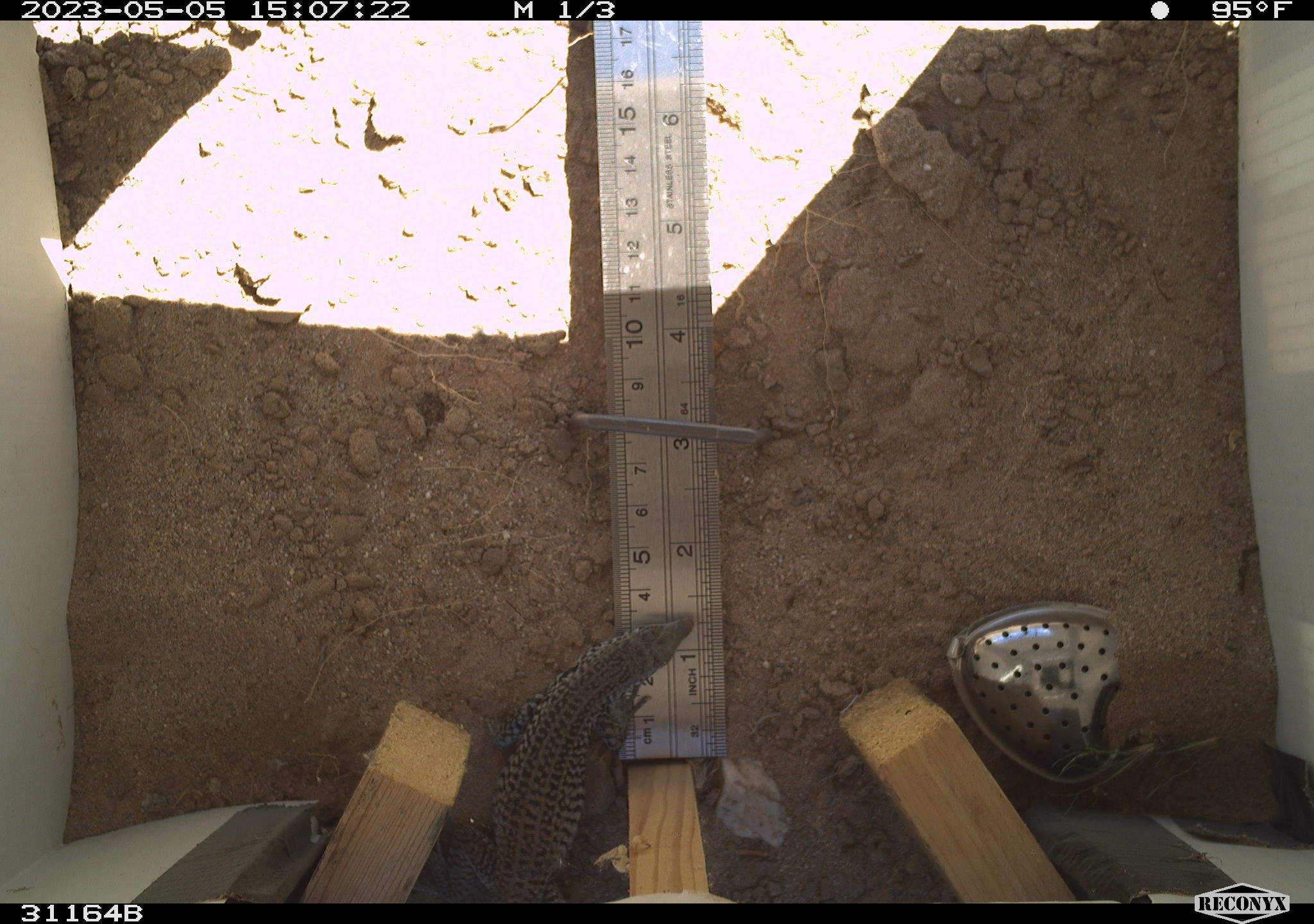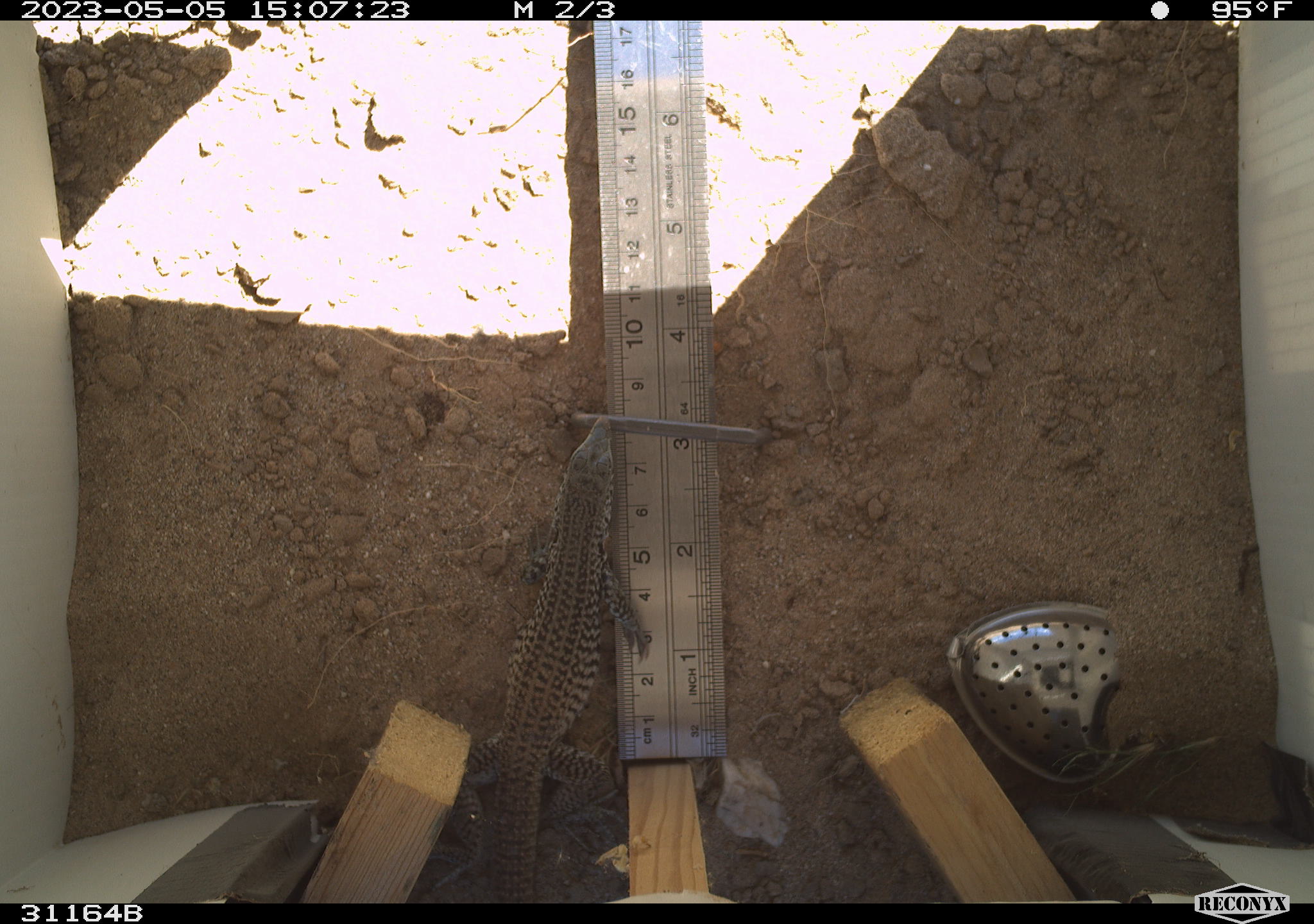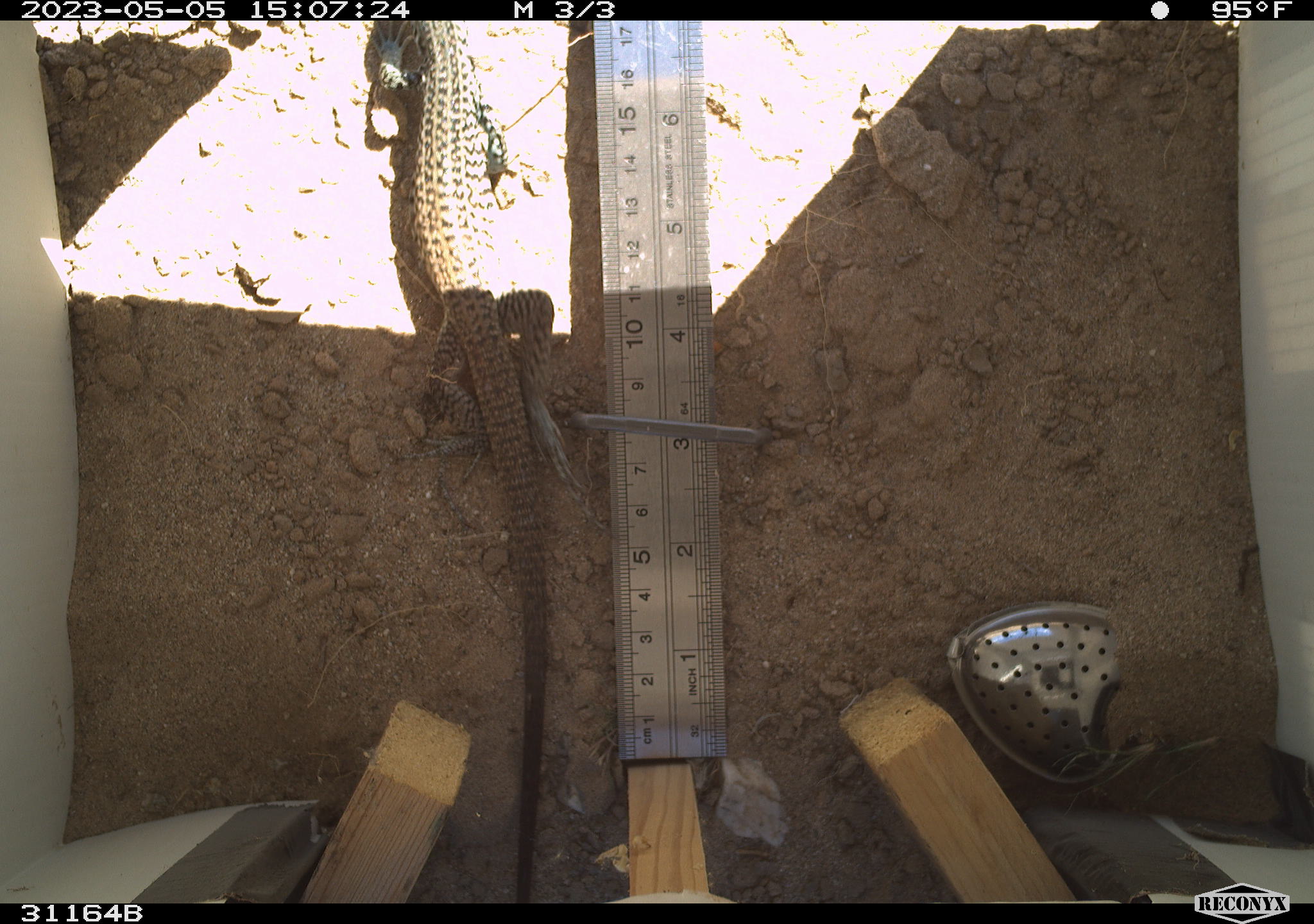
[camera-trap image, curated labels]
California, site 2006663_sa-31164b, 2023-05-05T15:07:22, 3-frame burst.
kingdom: Animalia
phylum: Chordata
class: Reptilia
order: Squamata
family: Teiidae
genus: Aspidoscelis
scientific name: Aspidoscelis tigris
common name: western whiptail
Western whiptail (Aspidoscelis tigris).